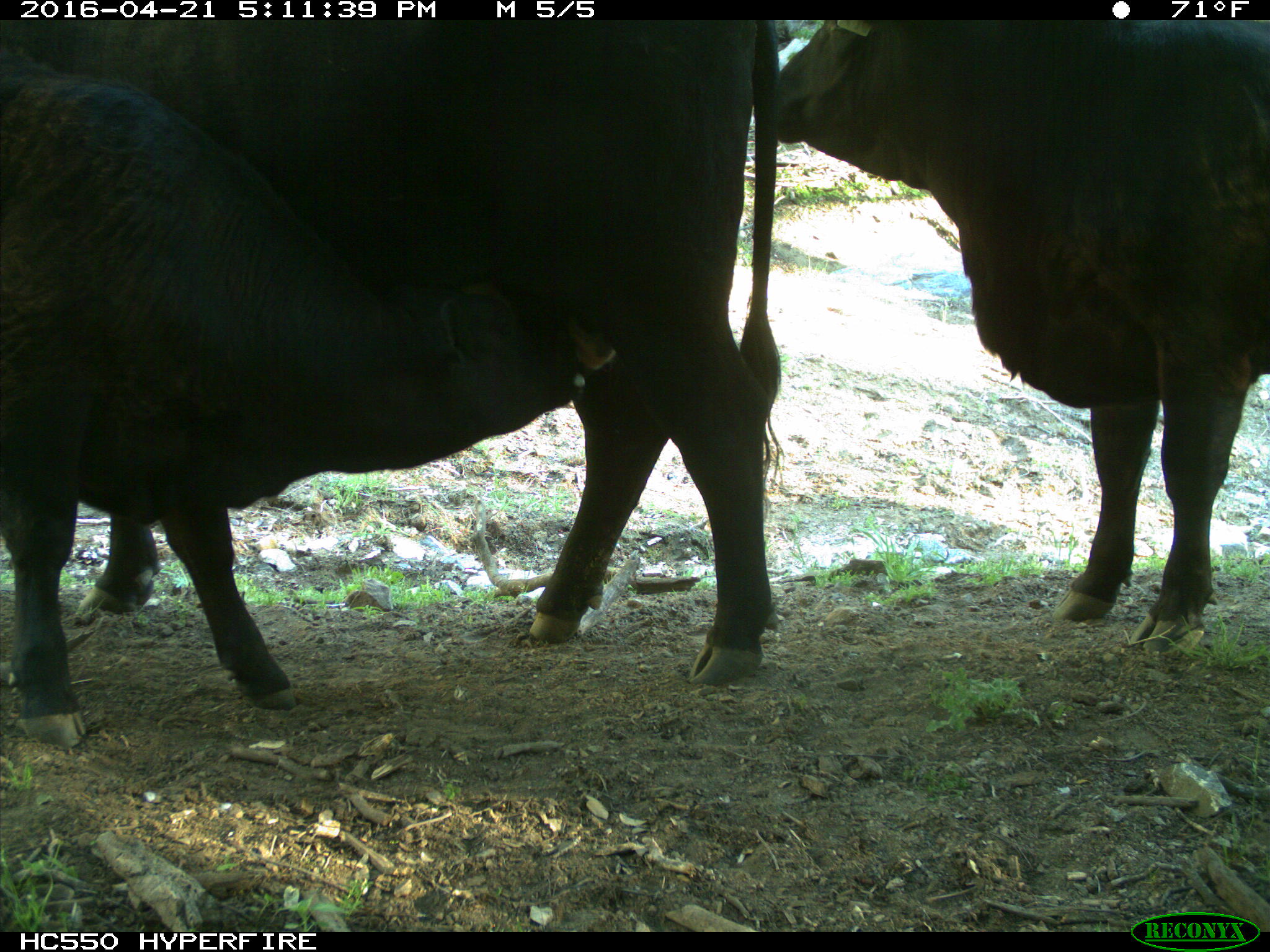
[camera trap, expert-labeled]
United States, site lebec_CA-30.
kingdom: Animalia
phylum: Chordata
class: Mammalia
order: Artiodactyla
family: Bovidae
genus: Bos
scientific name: Bos taurus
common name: domestic cow